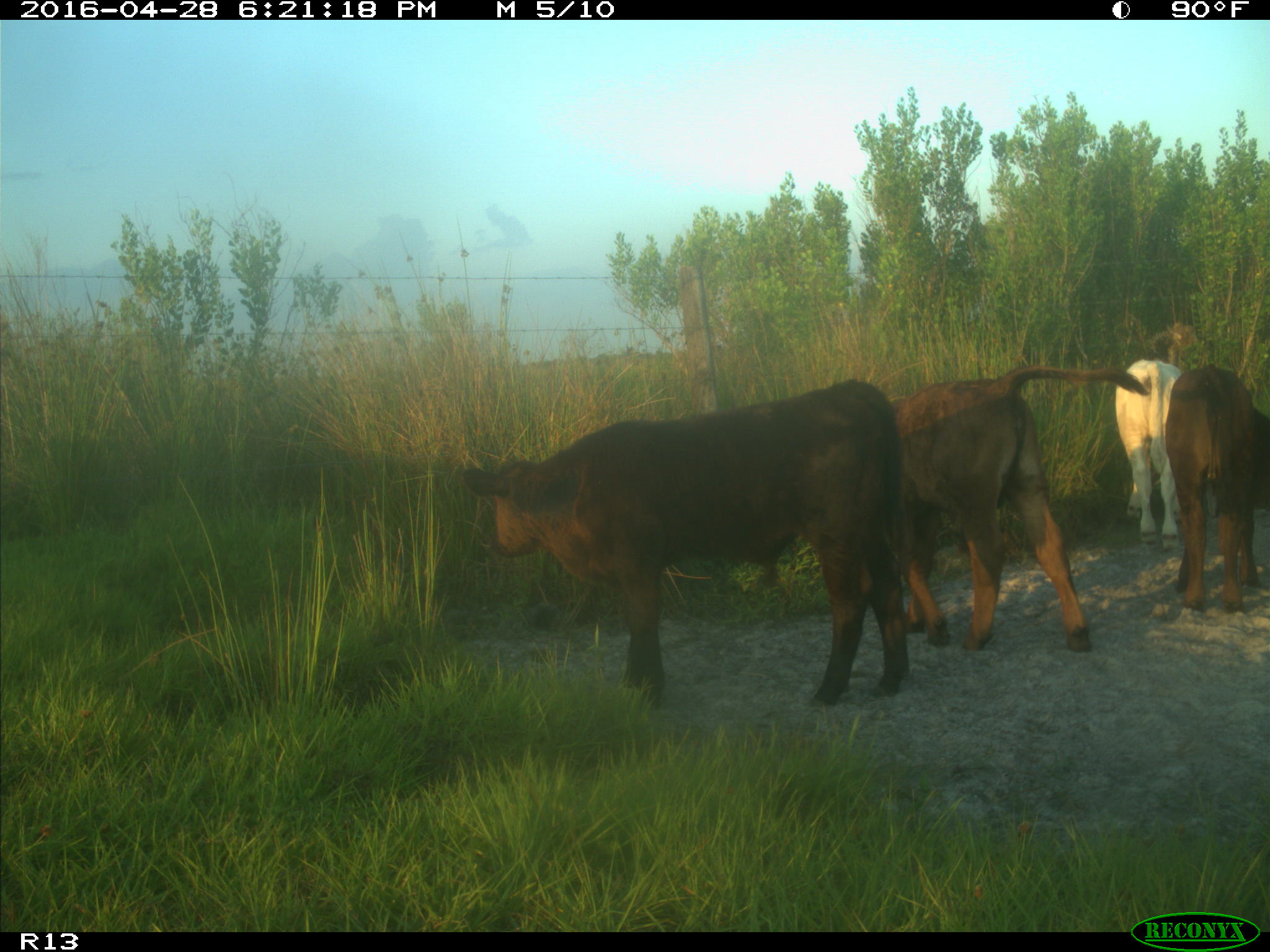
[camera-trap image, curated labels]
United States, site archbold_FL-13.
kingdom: Animalia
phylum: Chordata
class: Mammalia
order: Artiodactyla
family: Bovidae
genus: Bos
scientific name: Bos taurus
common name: domestic cow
Bos taurus (domestic cow).